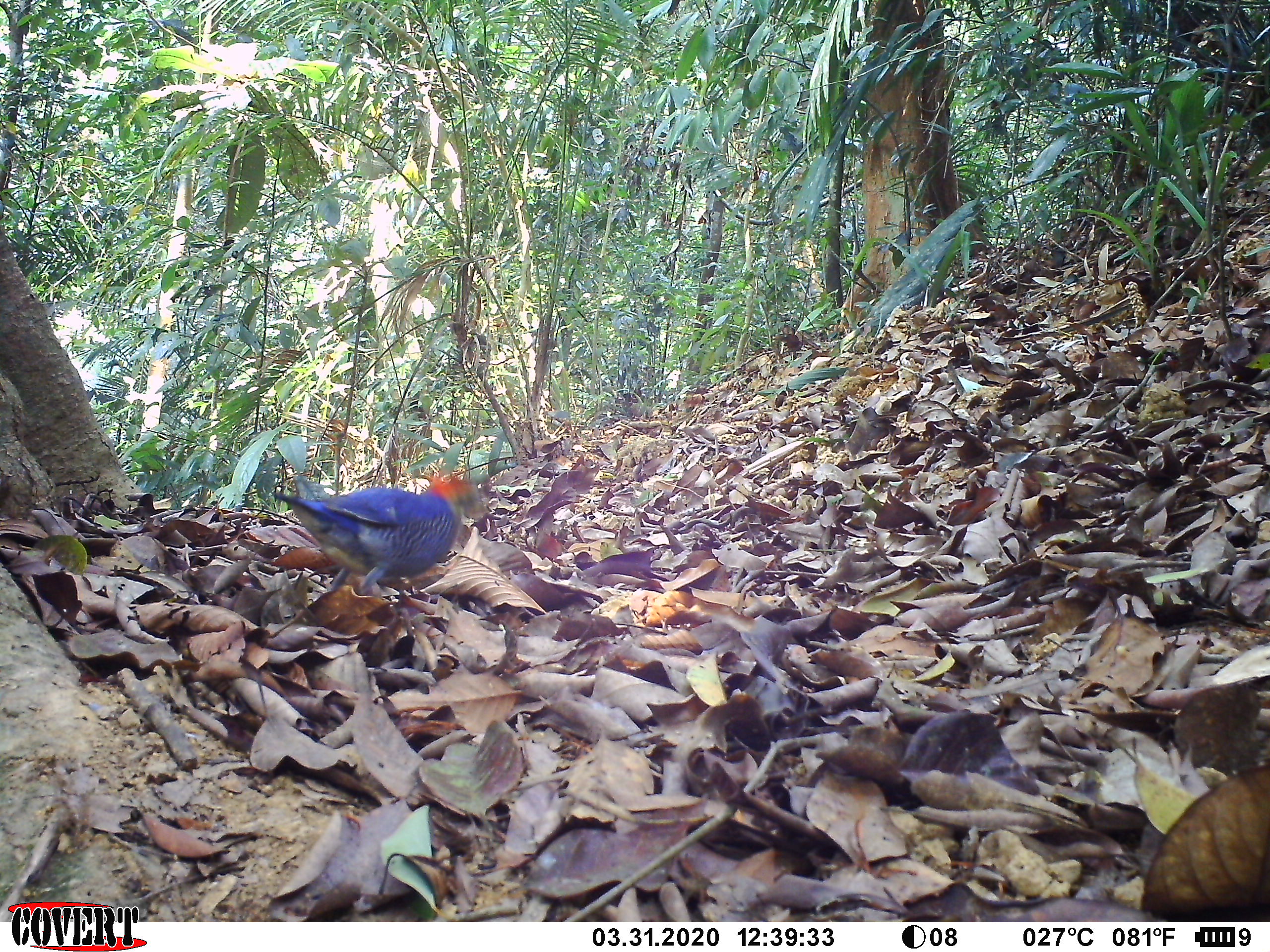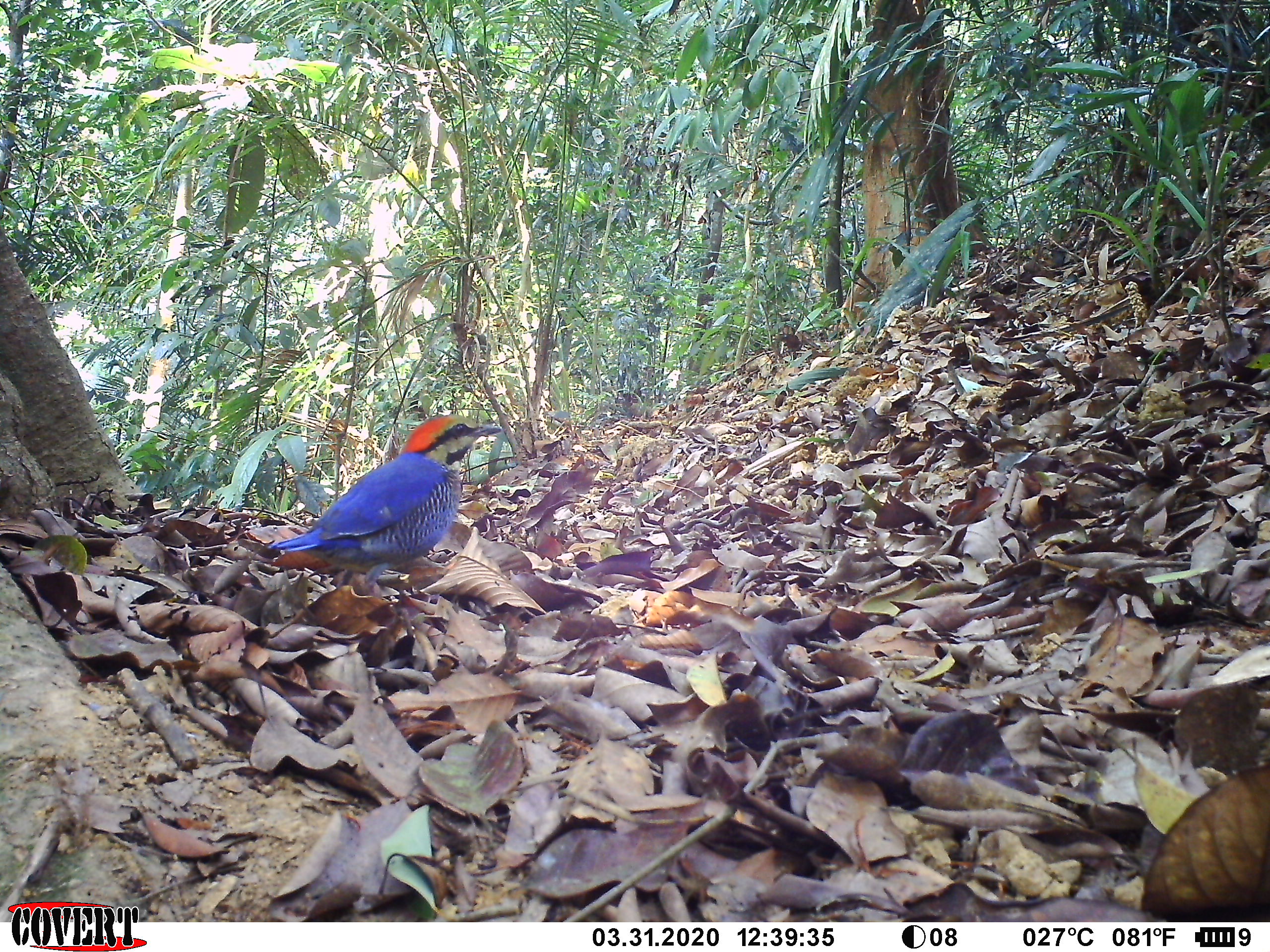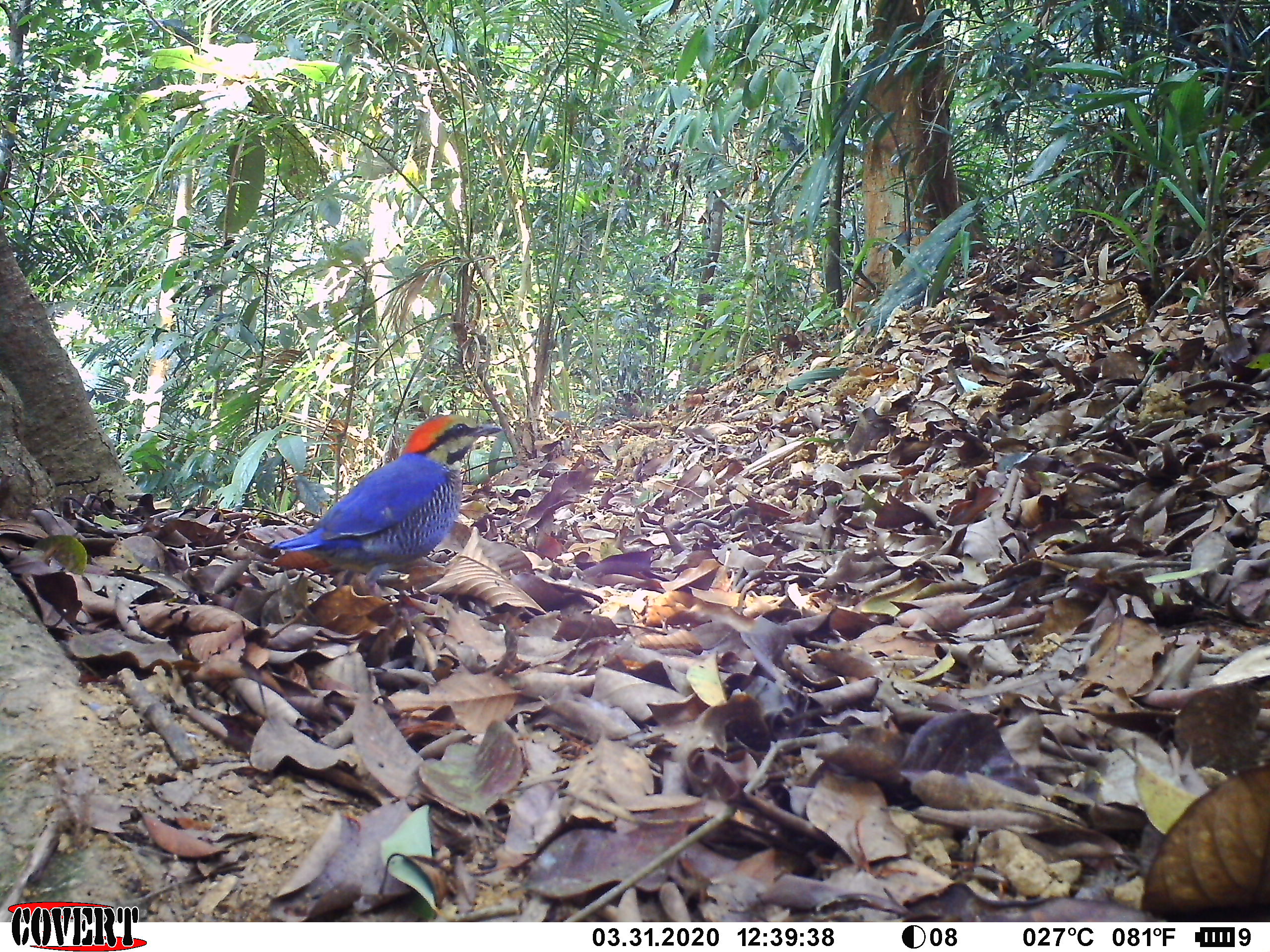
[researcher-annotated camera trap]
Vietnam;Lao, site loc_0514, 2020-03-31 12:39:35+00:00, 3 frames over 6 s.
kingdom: Animalia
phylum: Chordata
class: Aves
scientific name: Aves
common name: bird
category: unidentified bird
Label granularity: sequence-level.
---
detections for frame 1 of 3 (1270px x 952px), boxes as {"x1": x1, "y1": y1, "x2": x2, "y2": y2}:
unidentified bird: {"x1": 271, "y1": 472, "x2": 497, "y2": 597}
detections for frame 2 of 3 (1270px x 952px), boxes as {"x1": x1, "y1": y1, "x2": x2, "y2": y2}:
unidentified bird: {"x1": 264, "y1": 411, "x2": 502, "y2": 590}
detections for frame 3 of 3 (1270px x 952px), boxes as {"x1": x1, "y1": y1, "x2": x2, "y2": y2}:
unidentified bird: {"x1": 269, "y1": 412, "x2": 508, "y2": 599}